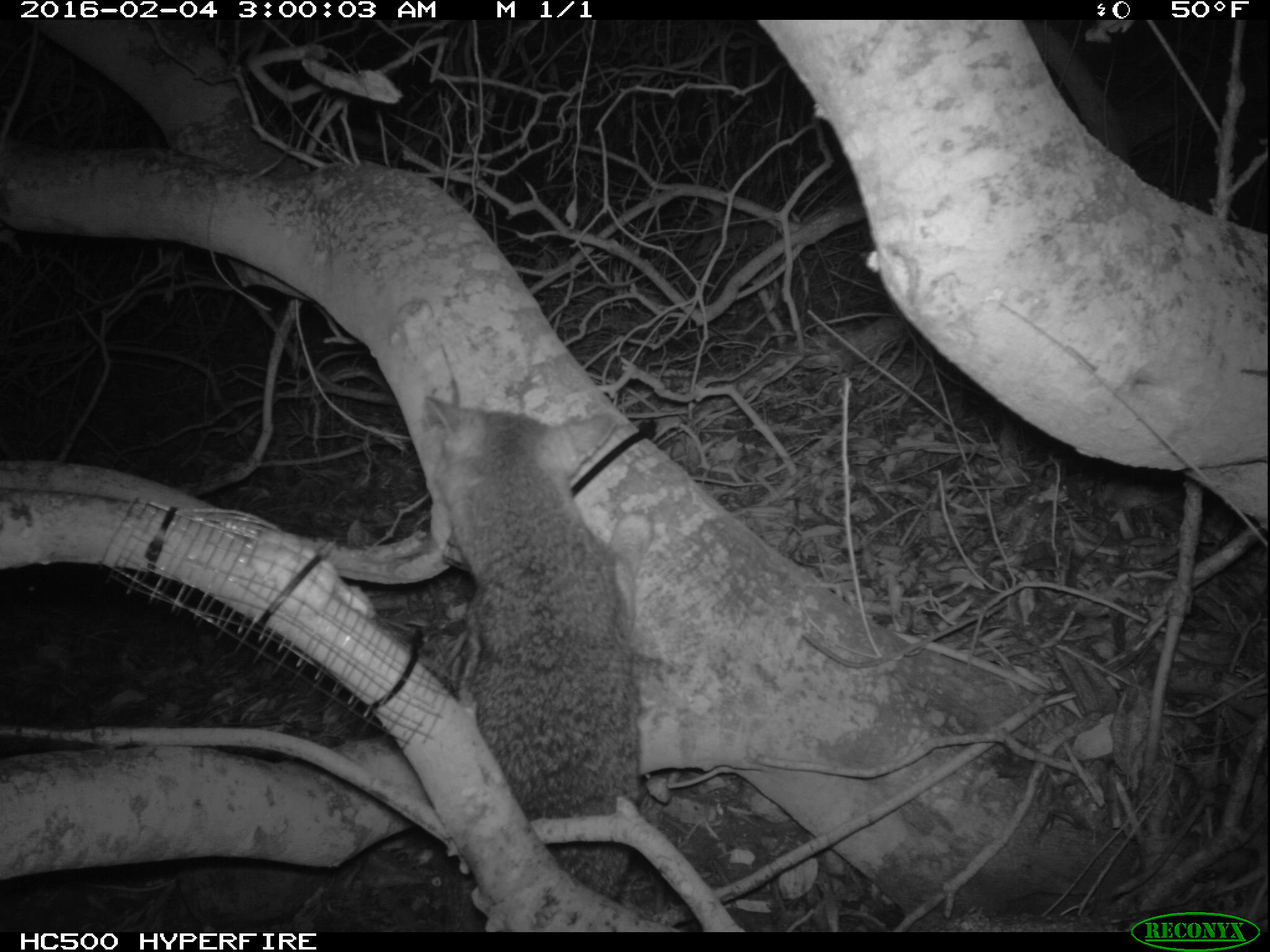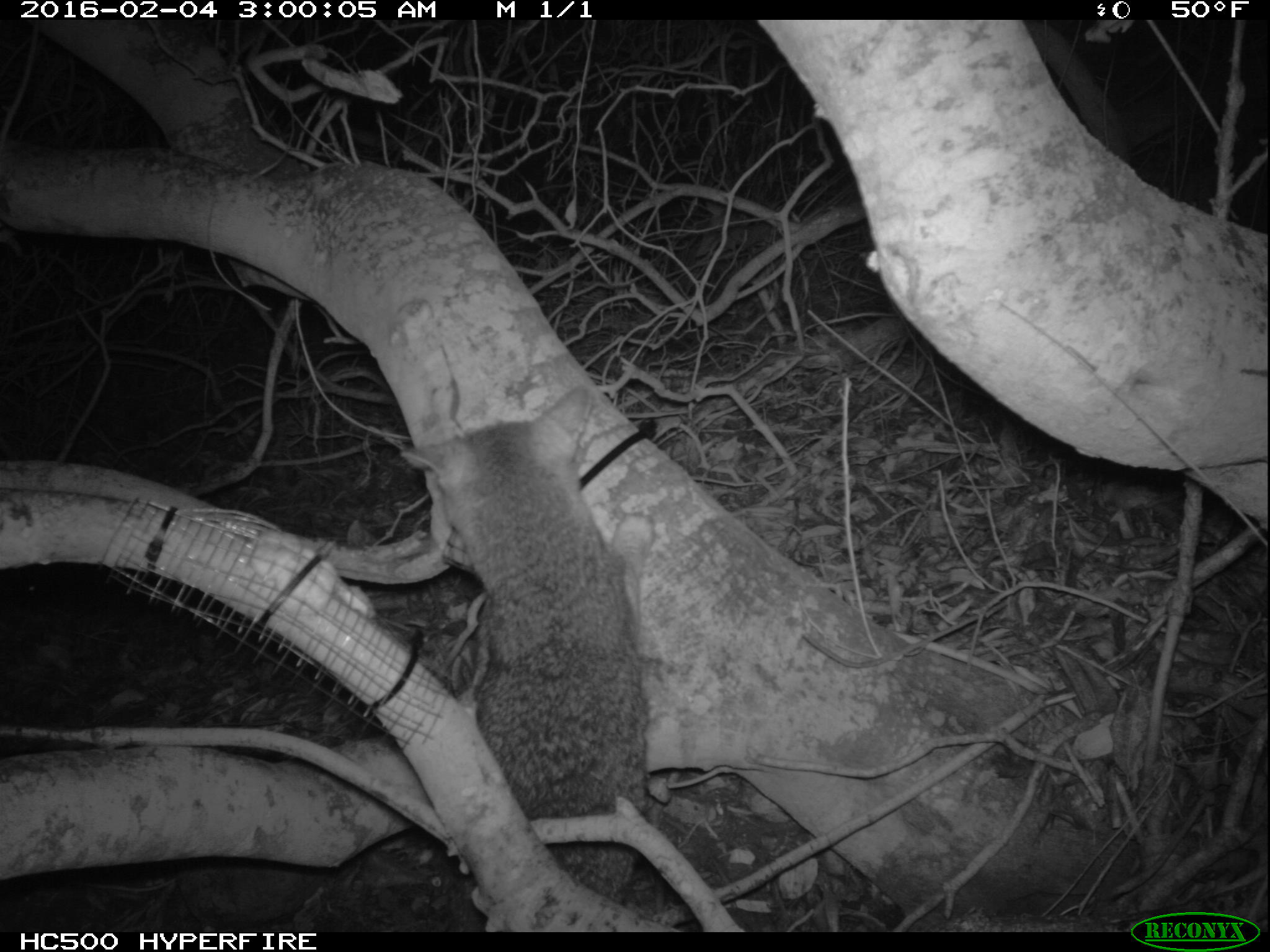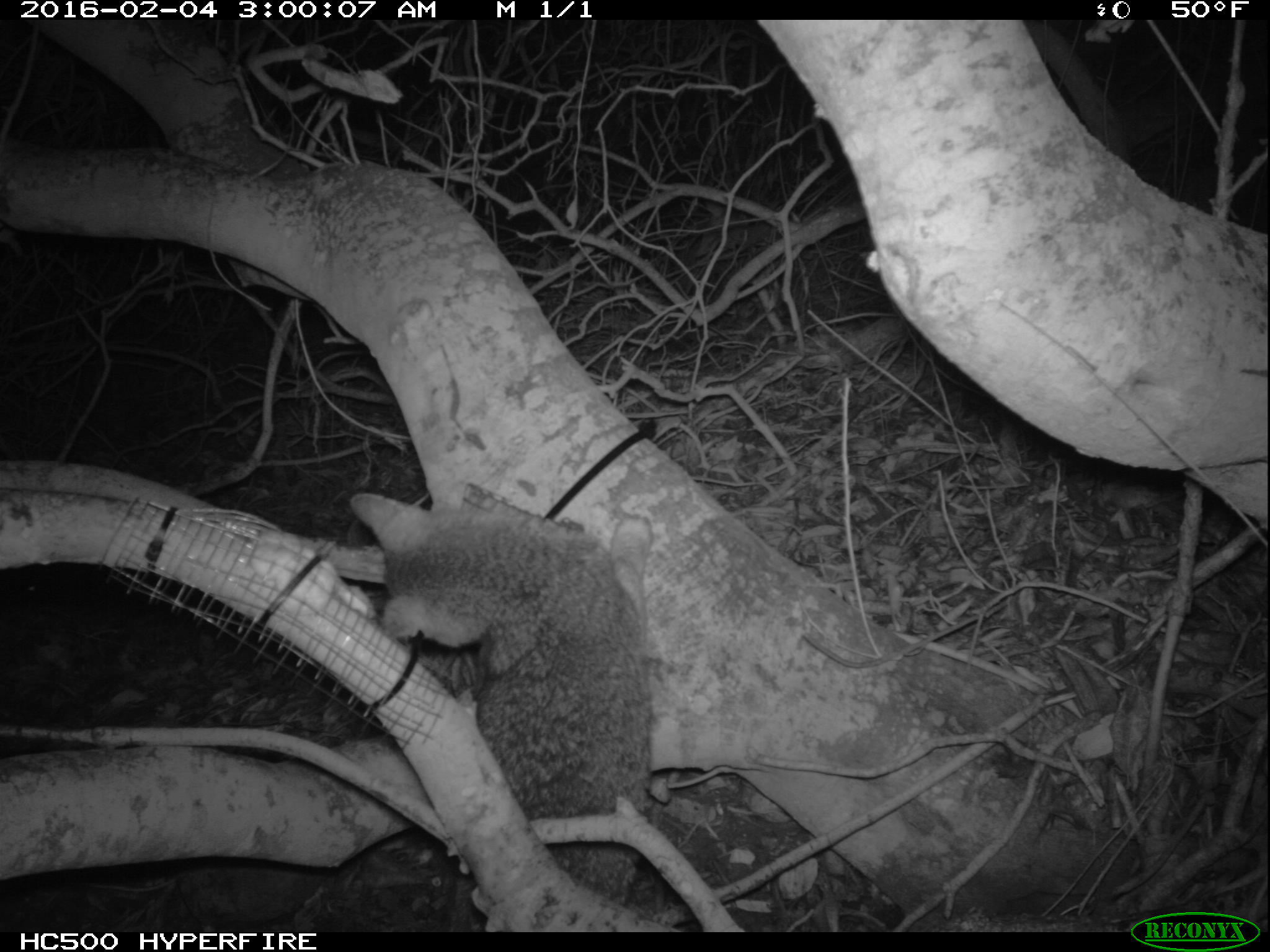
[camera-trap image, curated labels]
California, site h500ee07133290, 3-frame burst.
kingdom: Animalia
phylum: Chordata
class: Mammalia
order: Carnivora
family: Canidae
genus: Urocyon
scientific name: Urocyon littoralis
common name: island fox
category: fox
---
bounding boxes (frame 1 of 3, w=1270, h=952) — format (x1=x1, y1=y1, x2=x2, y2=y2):
fox: (x1=424, y1=397, x2=640, y2=932)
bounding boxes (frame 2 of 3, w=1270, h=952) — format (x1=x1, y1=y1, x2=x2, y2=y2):
fox: (x1=396, y1=384, x2=646, y2=929)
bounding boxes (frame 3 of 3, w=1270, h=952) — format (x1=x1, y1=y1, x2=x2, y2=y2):
fox: (x1=295, y1=489, x2=655, y2=928)